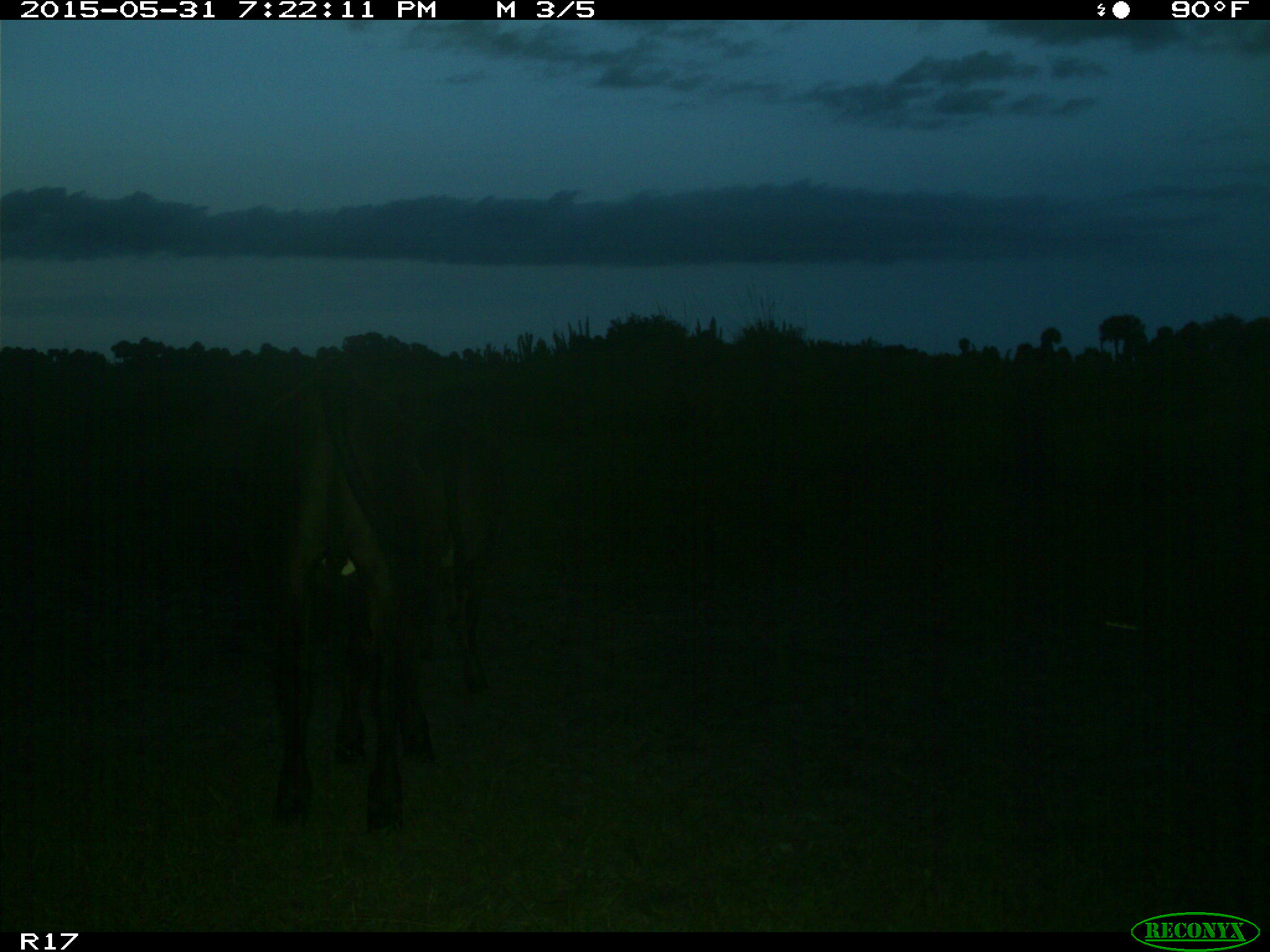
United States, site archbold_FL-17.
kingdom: Animalia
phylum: Chordata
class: Mammalia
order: Artiodactyla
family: Bovidae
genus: Bos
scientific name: Bos taurus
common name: domestic cow